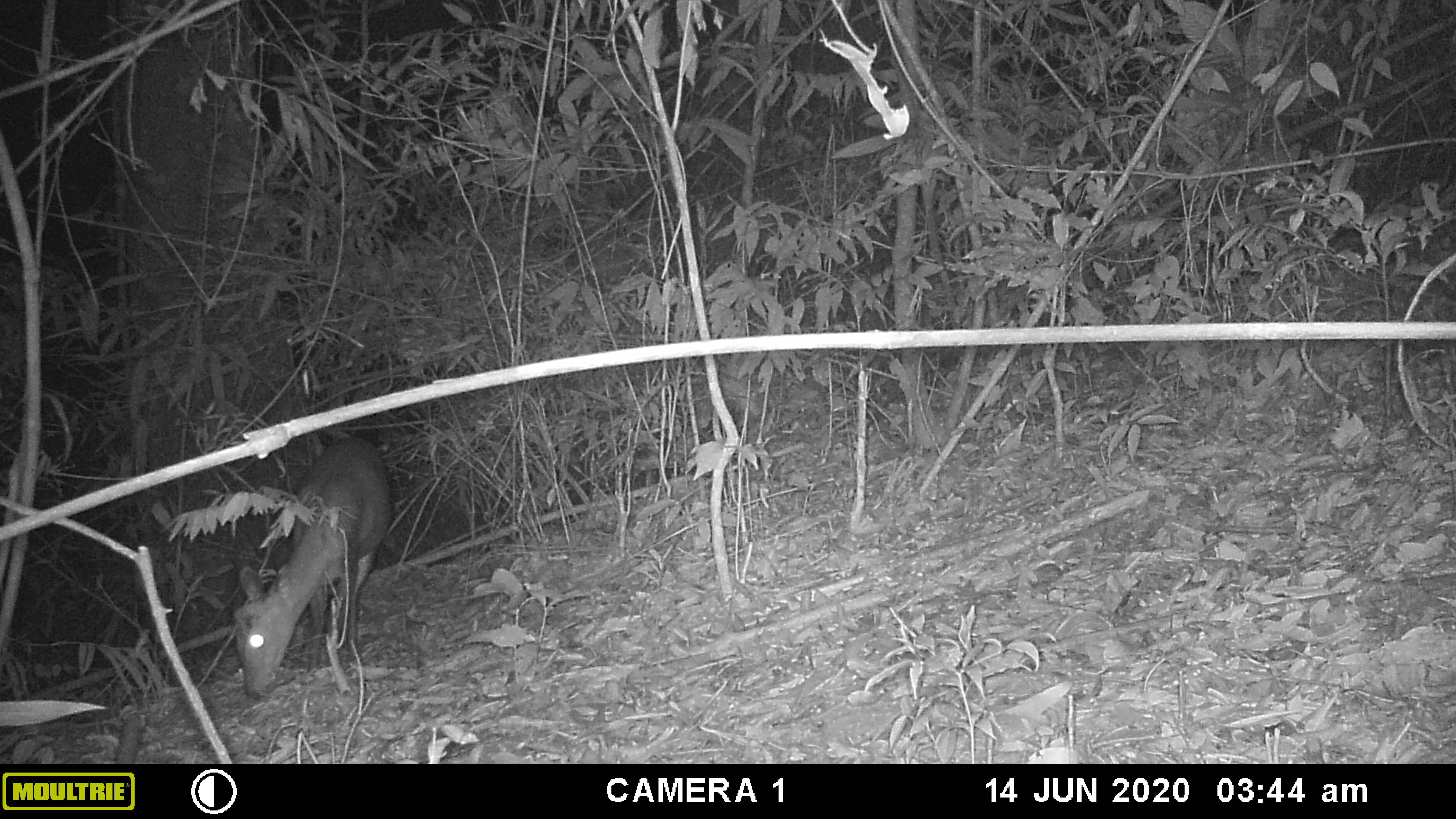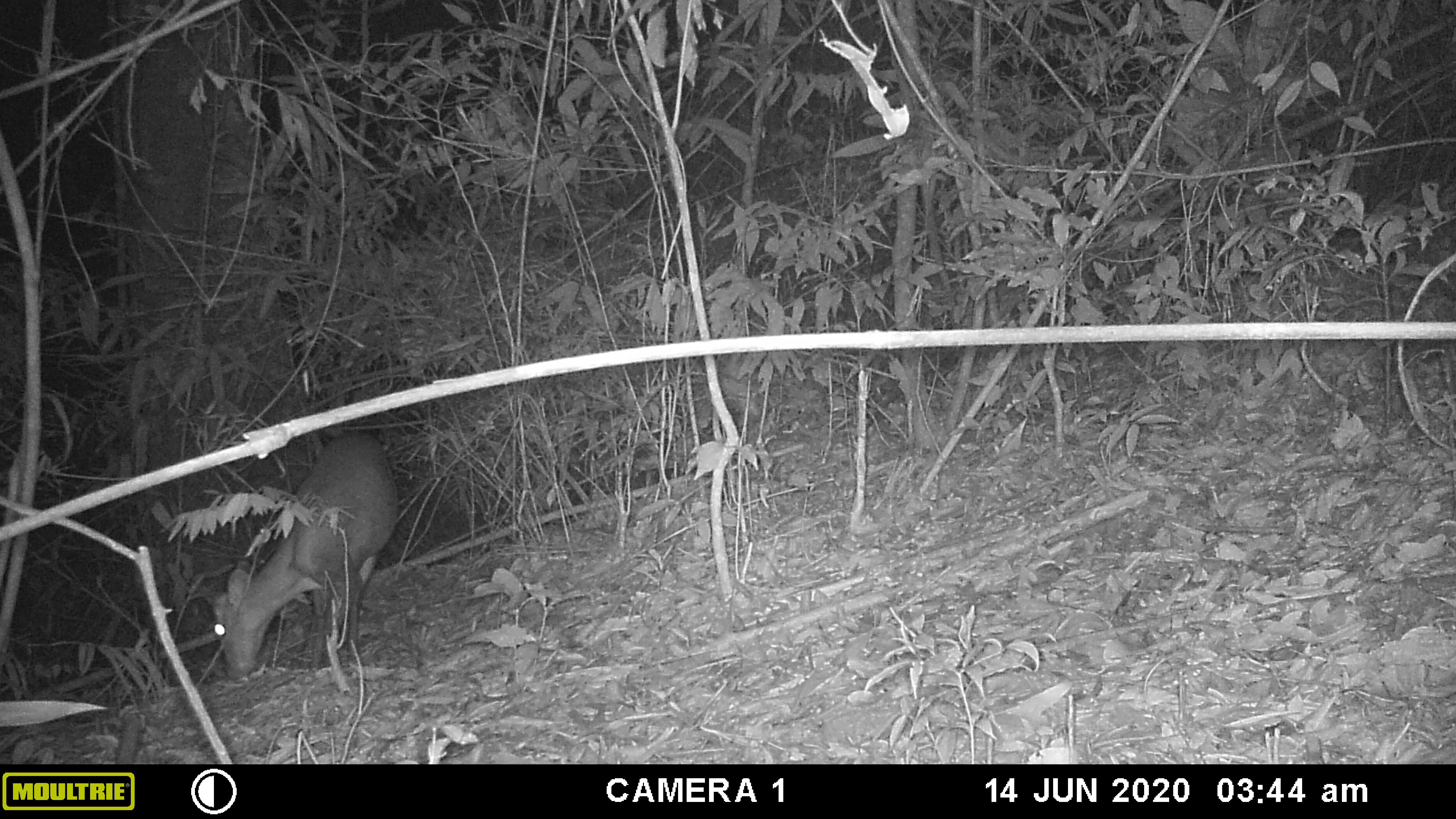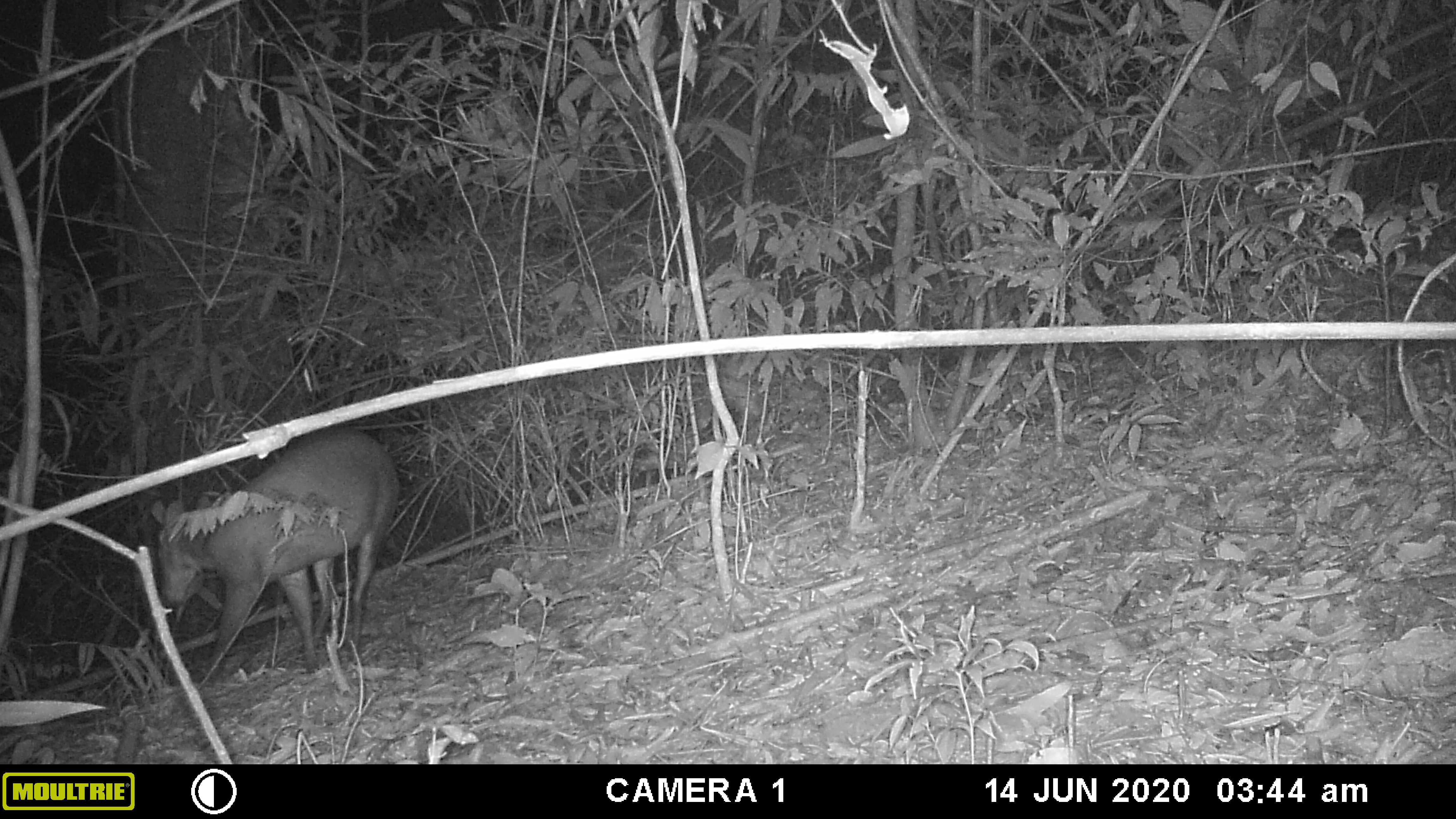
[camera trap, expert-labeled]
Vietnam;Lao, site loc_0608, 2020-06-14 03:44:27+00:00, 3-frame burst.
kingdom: Animalia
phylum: Chordata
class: Mammalia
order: Artiodactyla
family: Cervidae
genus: Muntiacus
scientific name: Muntiacus rooseveltorum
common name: roosevelt's muntjac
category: roosevelts muntjac group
Roosevelts muntjac group (roosevelt's muntjac) (Muntiacus rooseveltorum). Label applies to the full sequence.